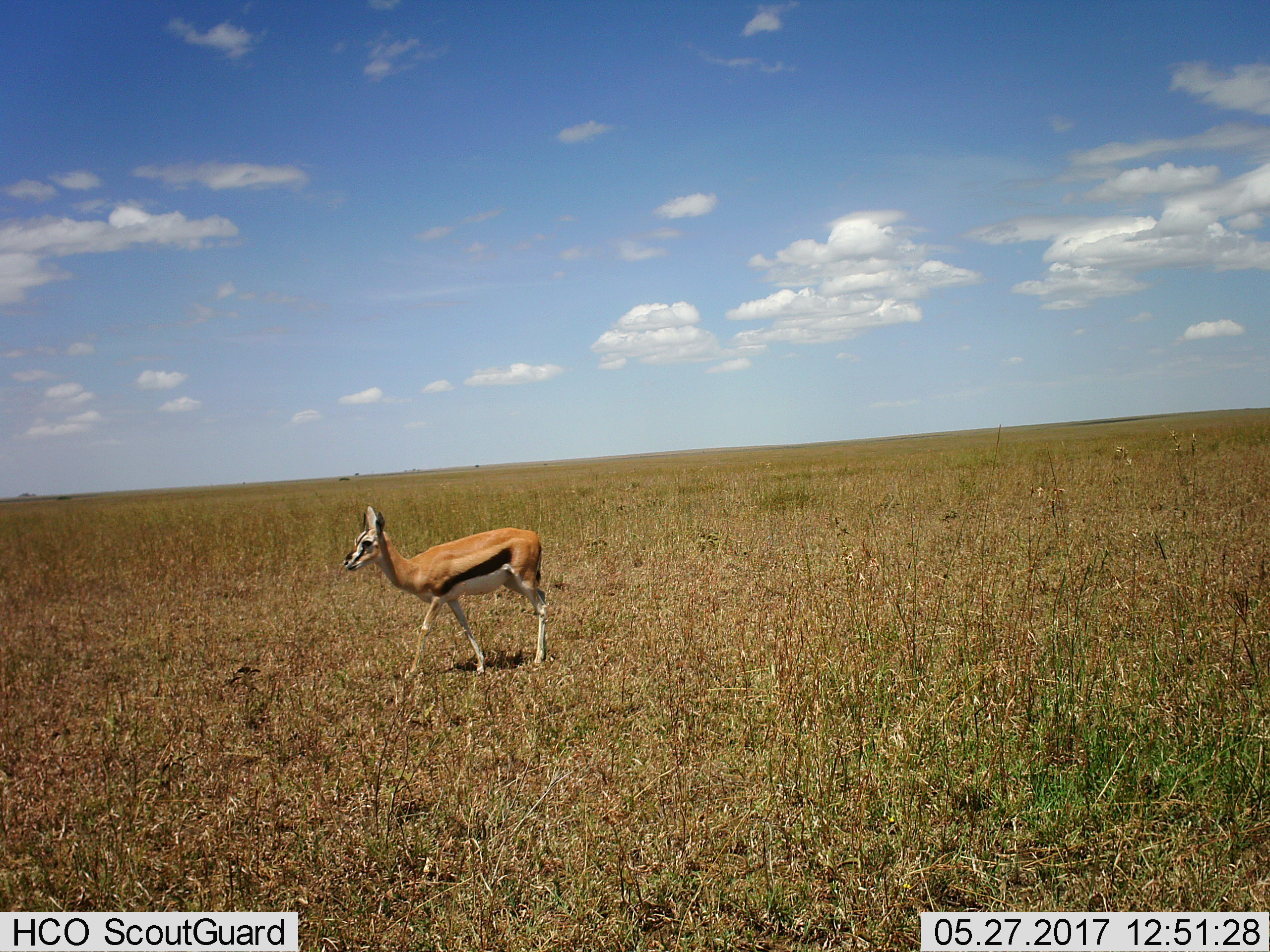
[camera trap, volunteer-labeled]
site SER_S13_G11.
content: unidentified animal